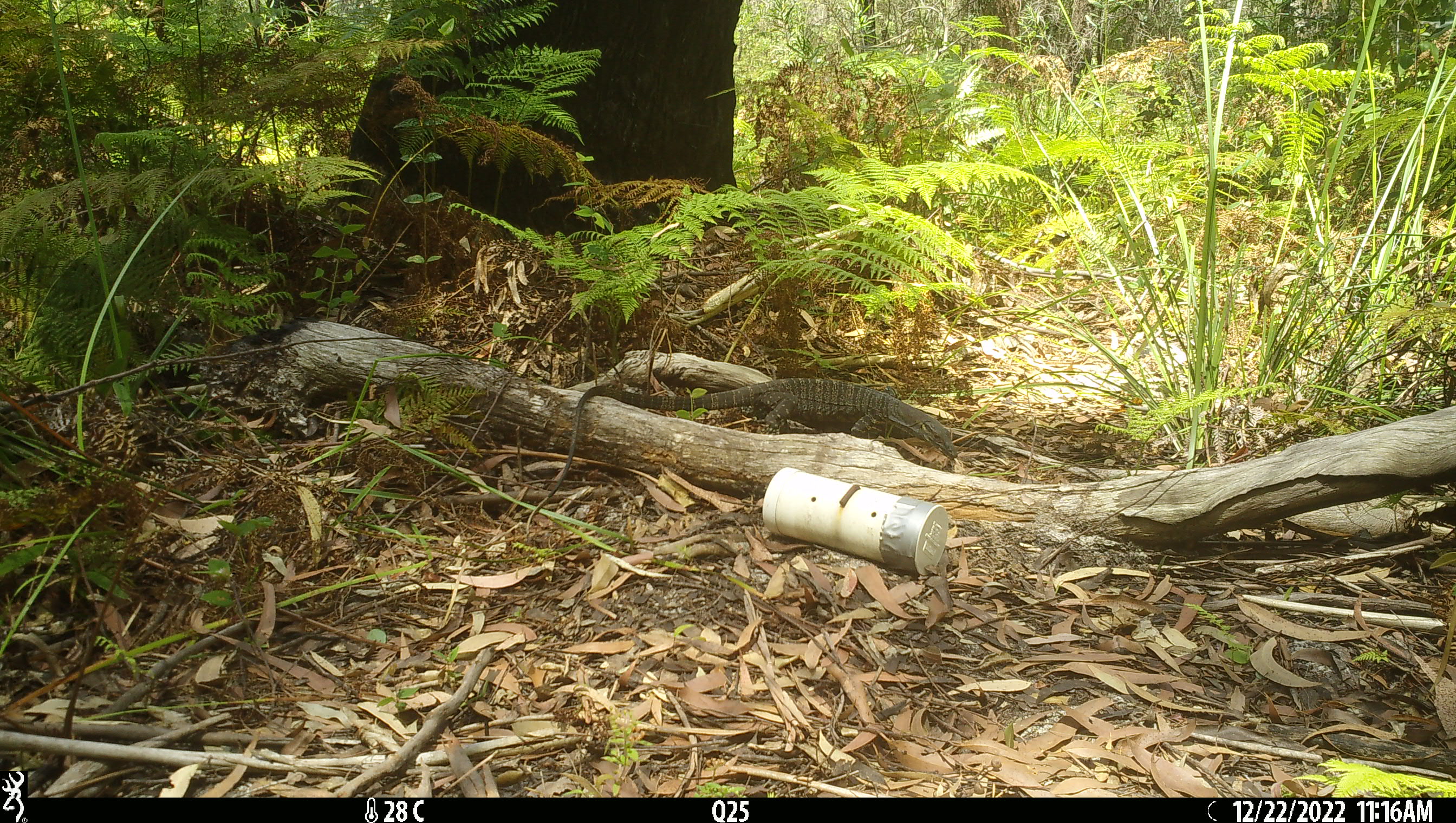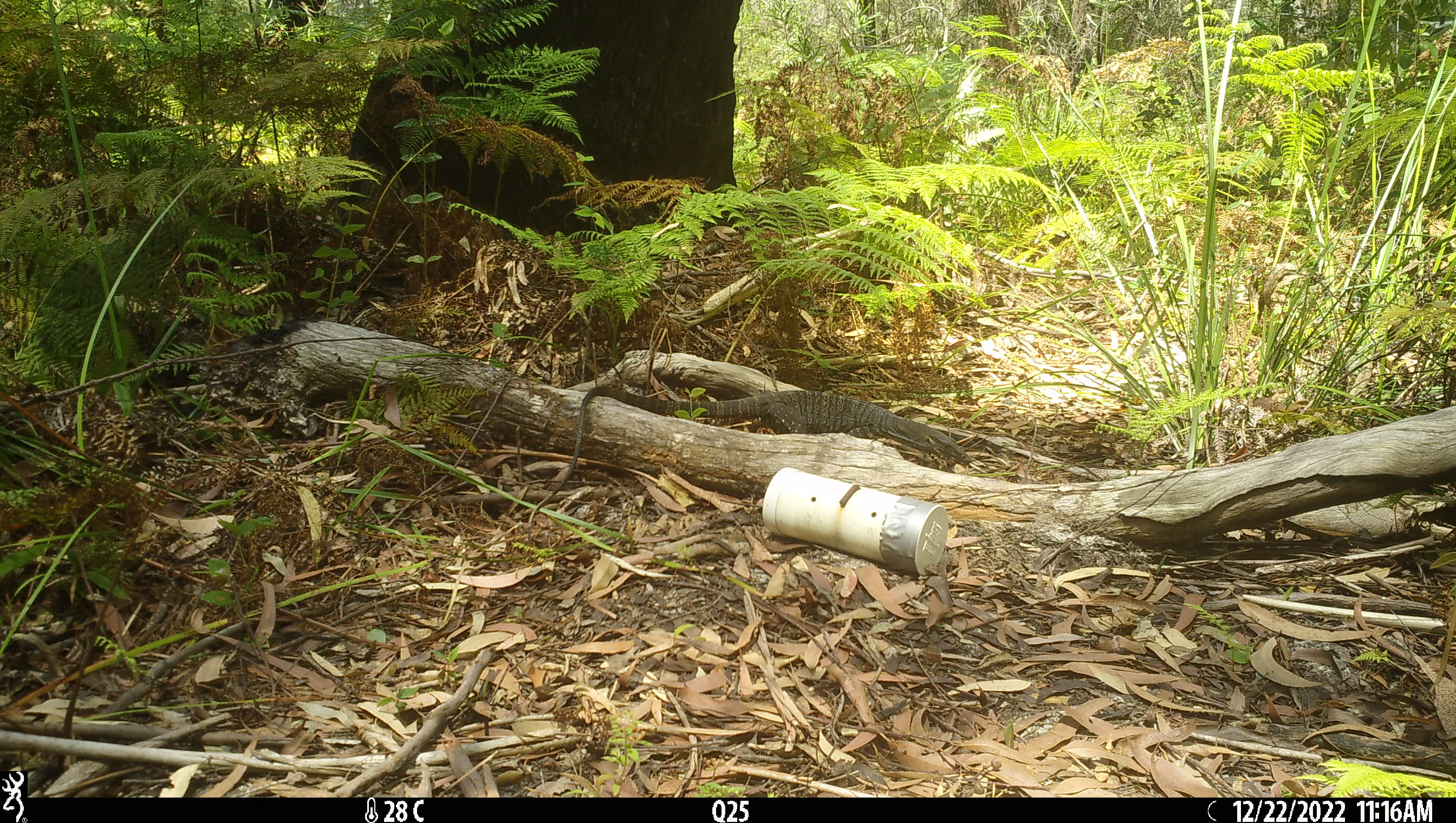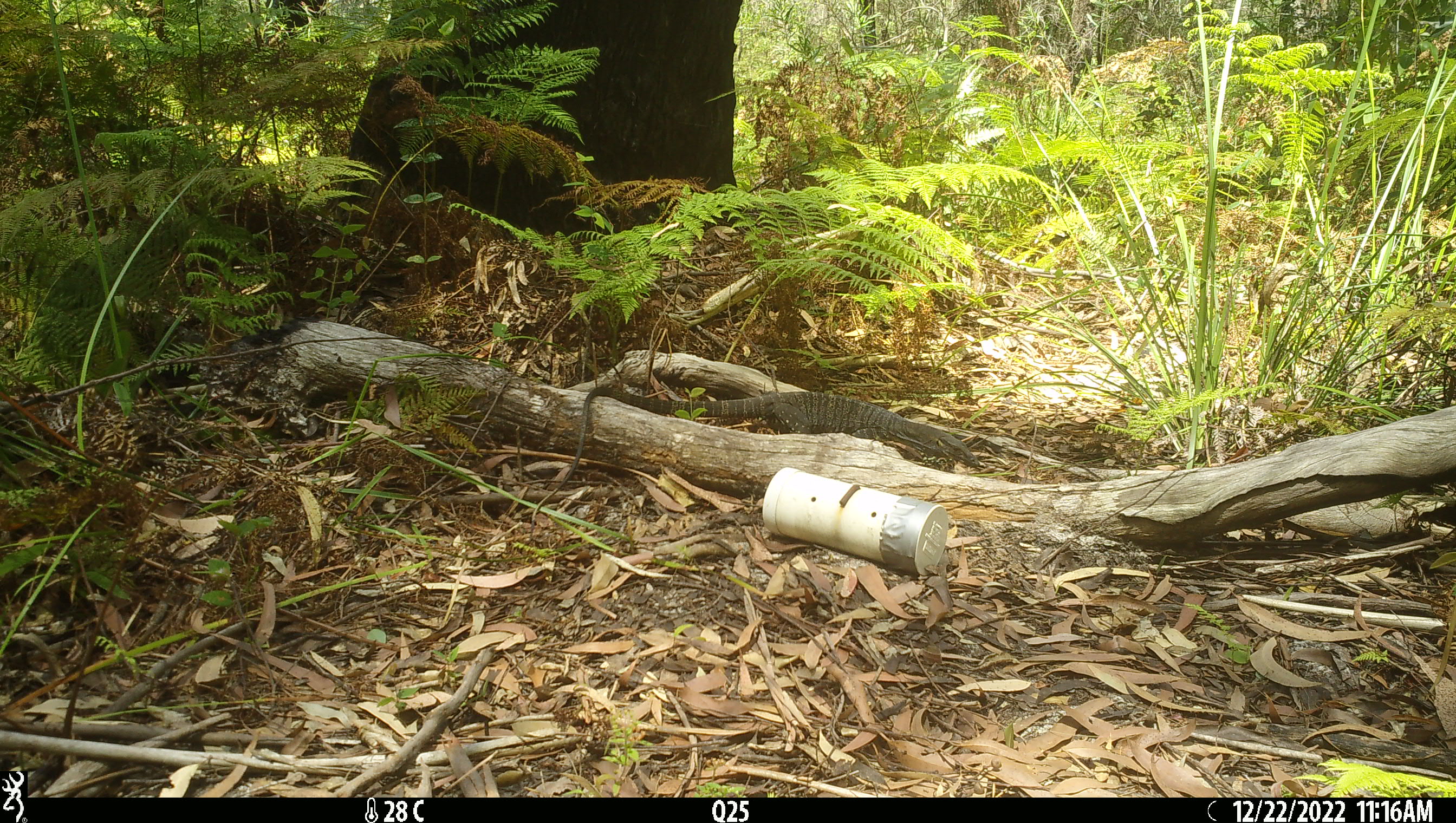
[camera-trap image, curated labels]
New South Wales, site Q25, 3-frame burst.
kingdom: Animalia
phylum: Chordata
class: Reptilia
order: Squamata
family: Varanidae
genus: Varanus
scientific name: Varanus varius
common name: lace monitor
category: goanna